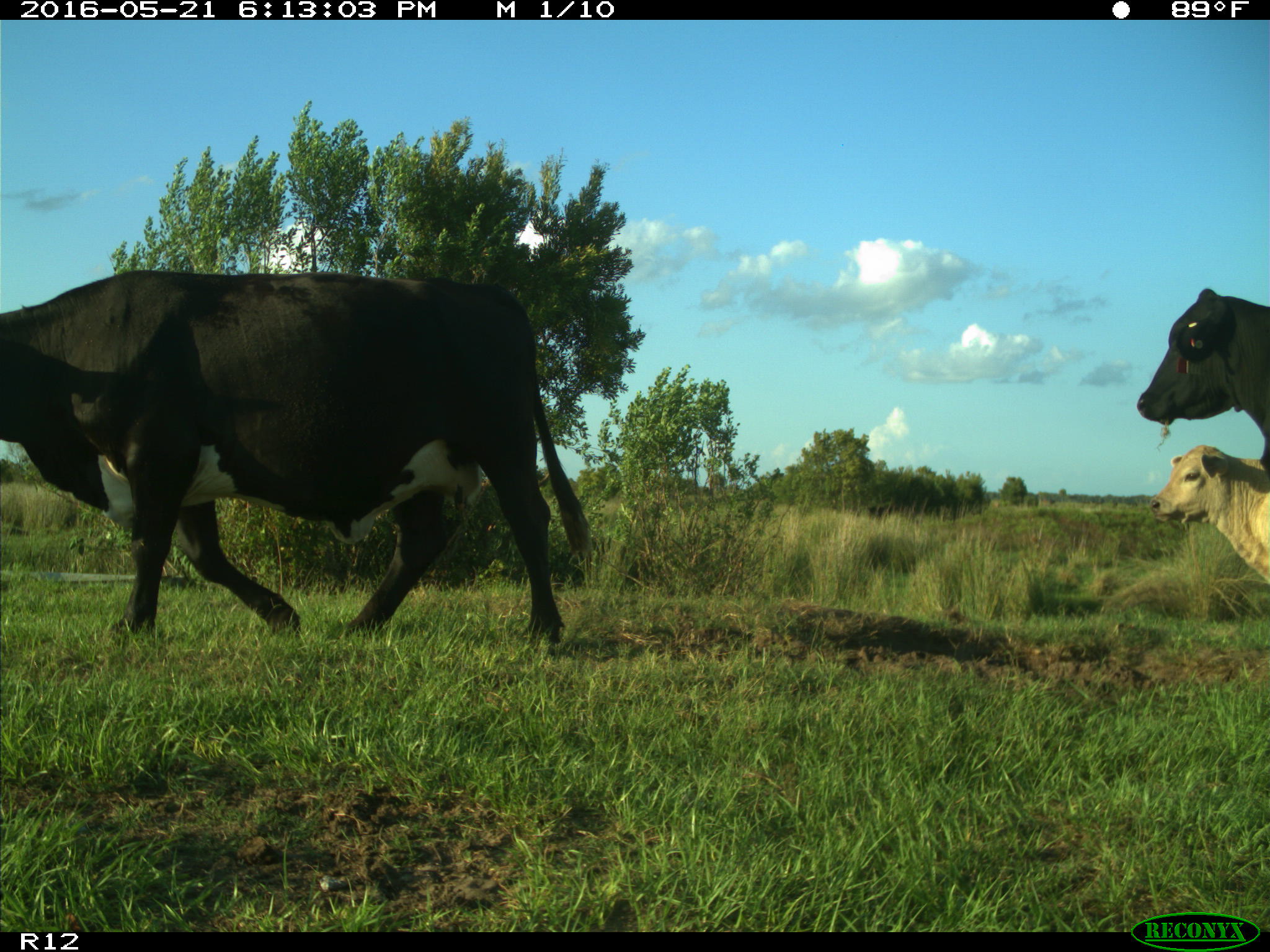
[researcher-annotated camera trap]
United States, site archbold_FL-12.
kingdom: Animalia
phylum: Chordata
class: Mammalia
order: Artiodactyla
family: Bovidae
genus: Bos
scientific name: Bos taurus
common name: domestic cow